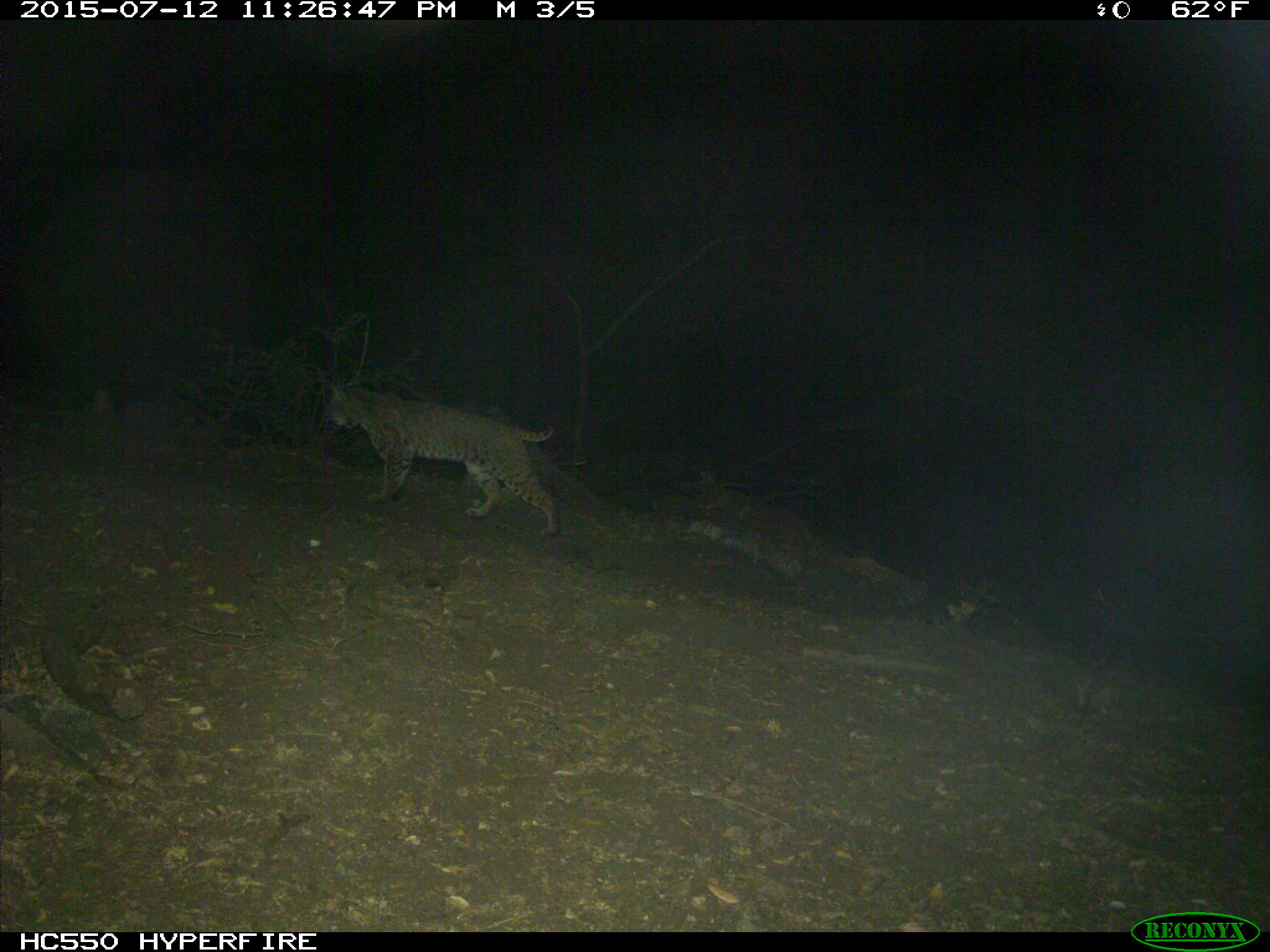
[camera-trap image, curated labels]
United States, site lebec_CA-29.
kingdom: Animalia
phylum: Chordata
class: Mammalia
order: Carnivora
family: Felidae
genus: Lynx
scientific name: Lynx rufus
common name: bobcat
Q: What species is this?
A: Lynx rufus (bobcat).